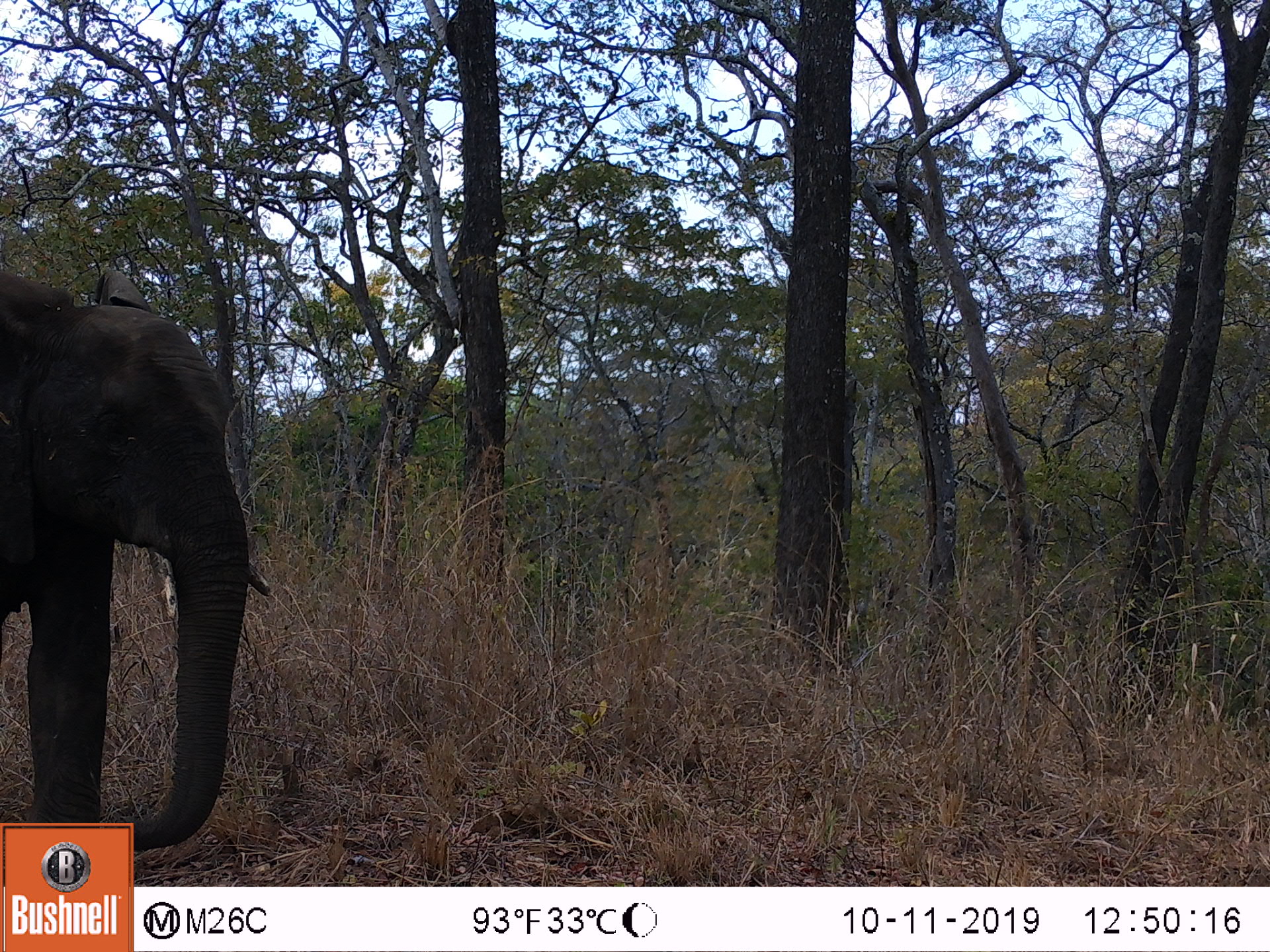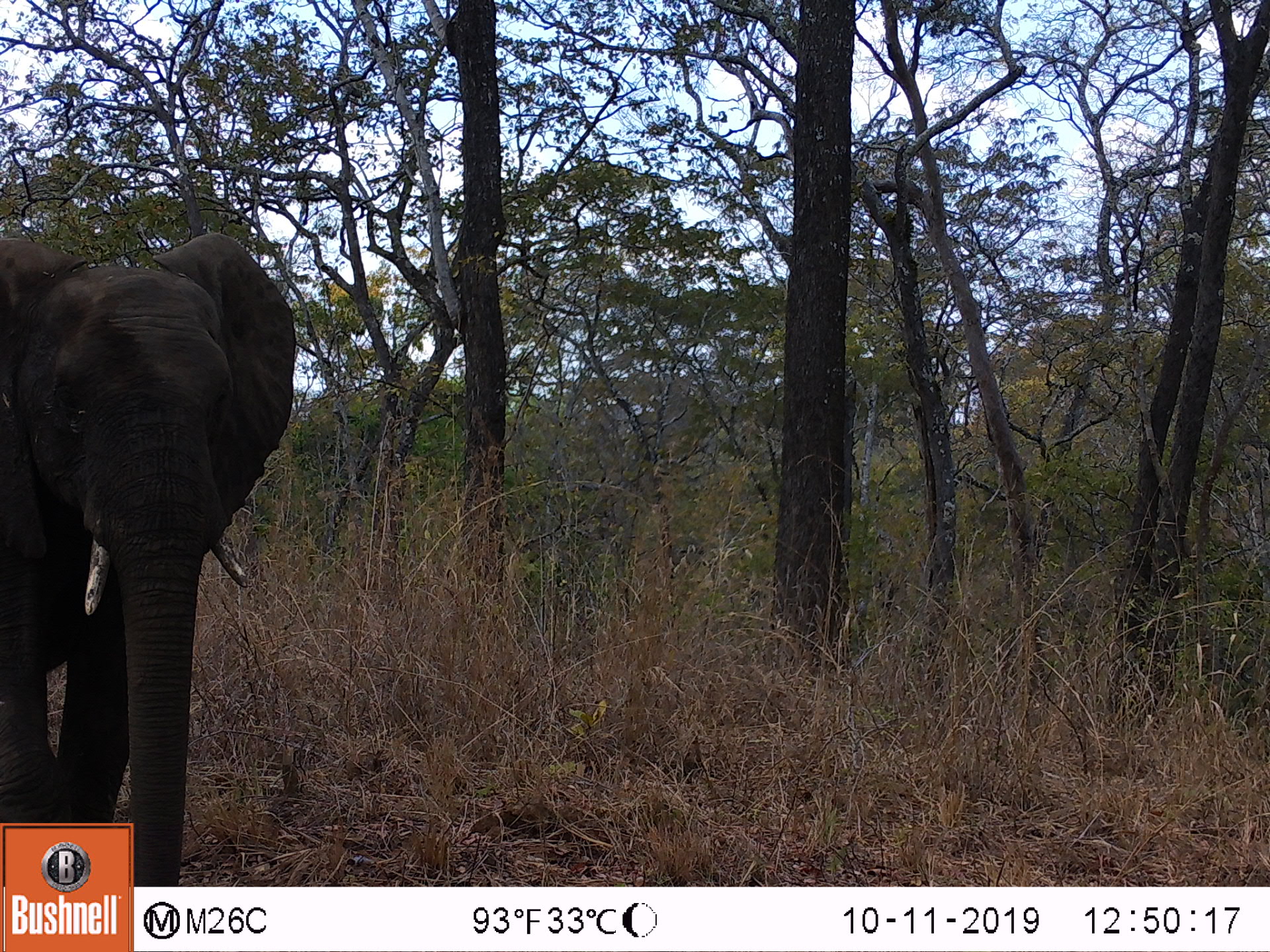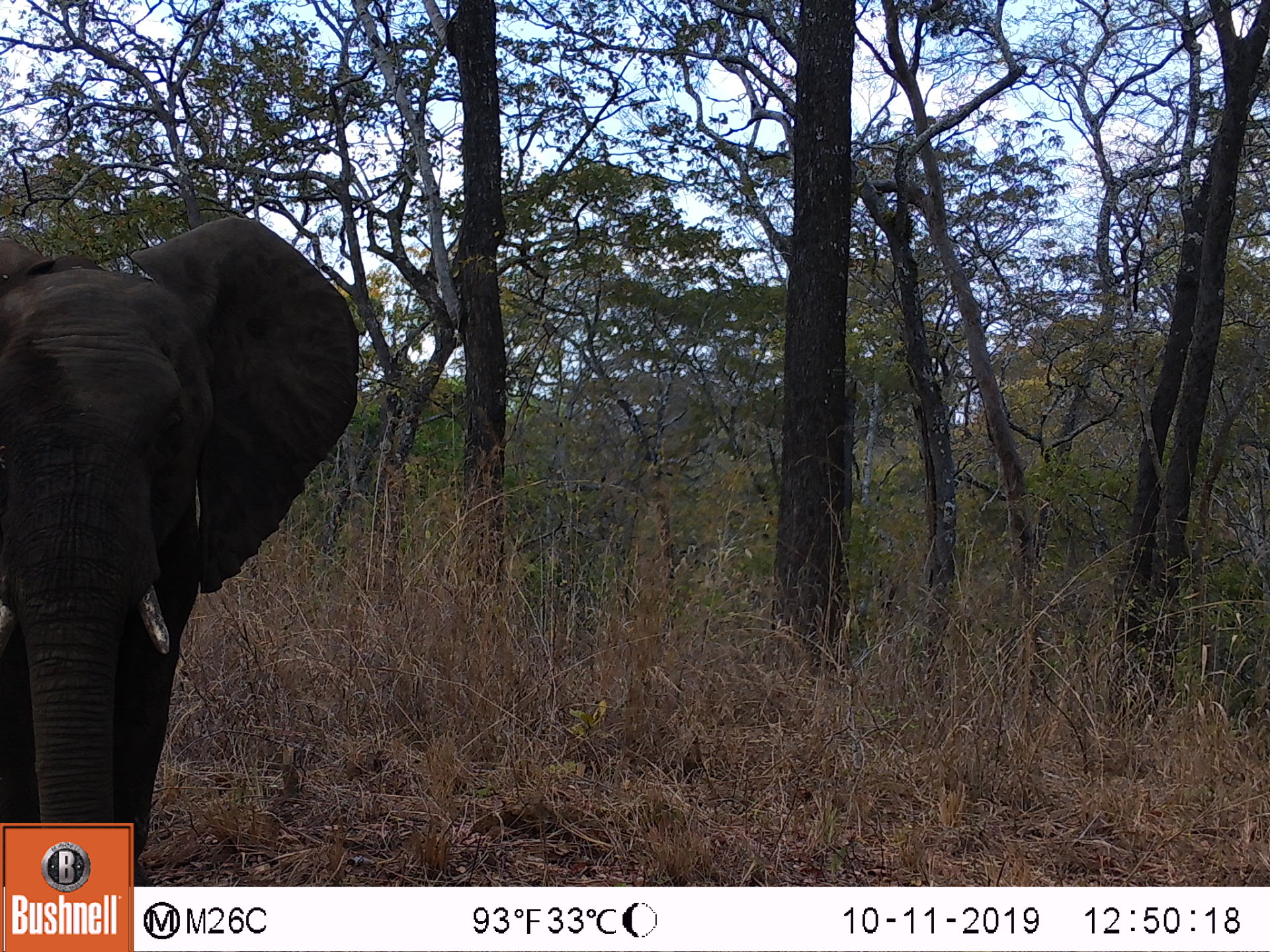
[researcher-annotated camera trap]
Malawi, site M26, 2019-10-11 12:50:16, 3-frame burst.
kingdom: Animalia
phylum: Chordata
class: Mammalia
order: Proboscidea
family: Elephantidae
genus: Loxodonta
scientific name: Loxodonta africana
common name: african savanna elephant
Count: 1.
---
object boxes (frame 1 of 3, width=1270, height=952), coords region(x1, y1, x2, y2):
african savanna elephant: region(2, 267, 265, 821)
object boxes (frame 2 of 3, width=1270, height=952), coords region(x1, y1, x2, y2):
african savanna elephant: region(0, 234, 298, 818)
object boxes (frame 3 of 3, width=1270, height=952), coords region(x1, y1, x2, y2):
african savanna elephant: region(0, 225, 364, 816)